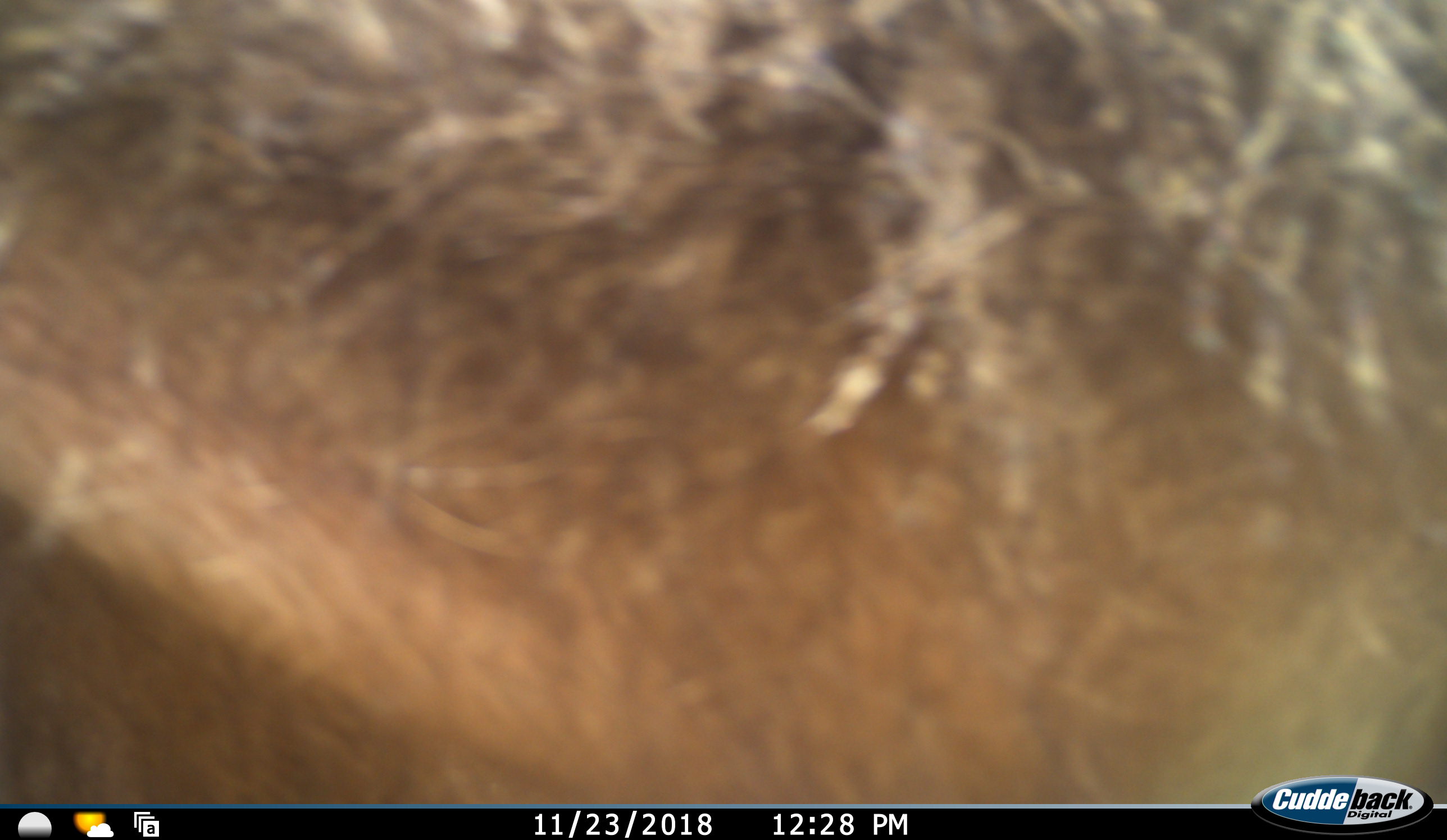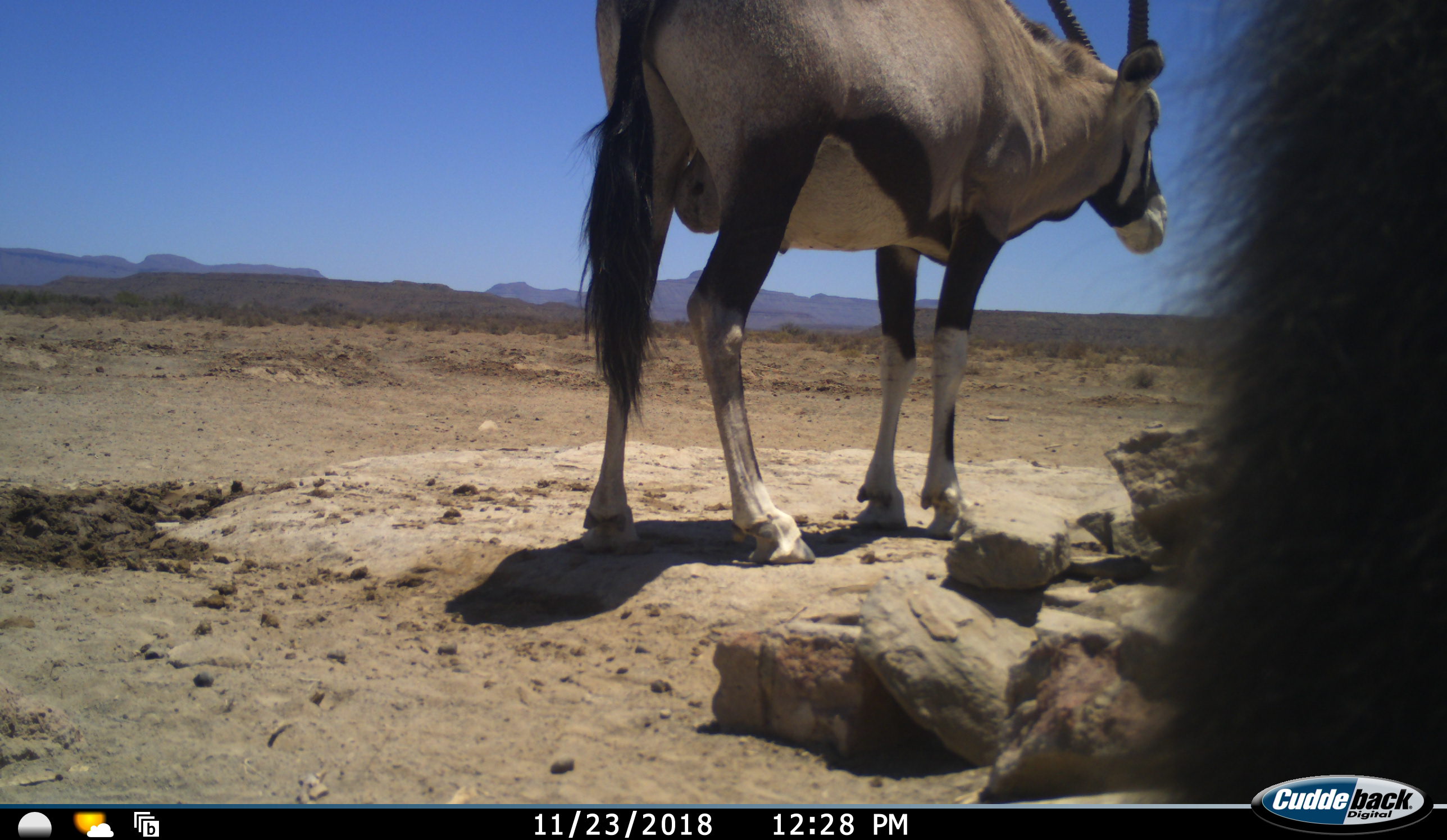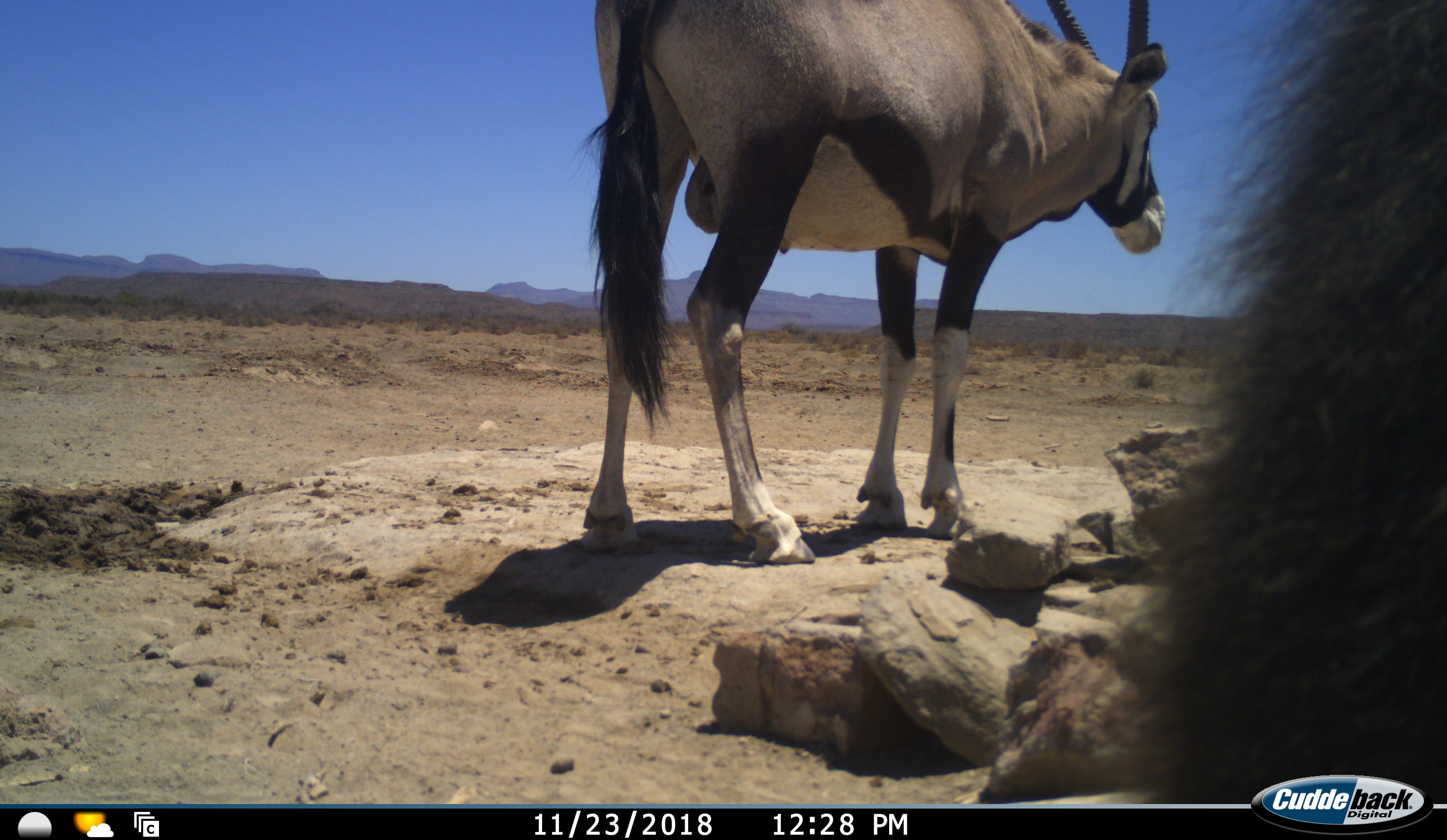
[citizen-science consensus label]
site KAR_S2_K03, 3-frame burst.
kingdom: Animalia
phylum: Chordata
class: Mammalia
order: Artiodactyla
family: Bovidae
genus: Oryx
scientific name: Oryx gazella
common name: gemsbok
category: oryx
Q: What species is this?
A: Oryx (gemsbok) (Oryx gazella).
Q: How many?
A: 1.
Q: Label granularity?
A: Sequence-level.